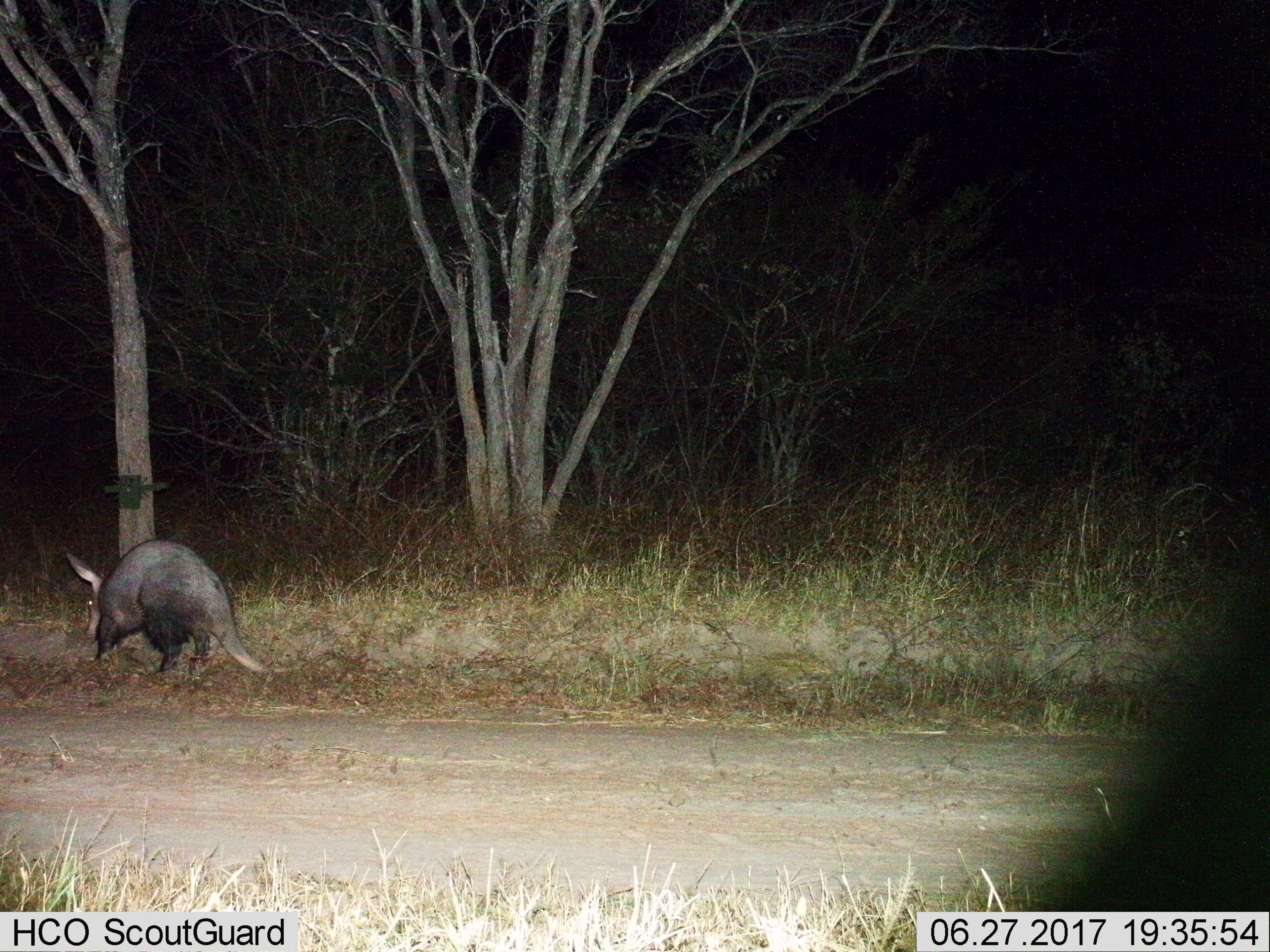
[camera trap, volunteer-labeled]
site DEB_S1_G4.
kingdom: Animalia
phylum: Chordata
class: Mammalia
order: Tubulidentata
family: Orycteropodidae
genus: Orycteropus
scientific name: Orycteropus afer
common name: aardvark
Aardvark (Orycteropus afer), count 1. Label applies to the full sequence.